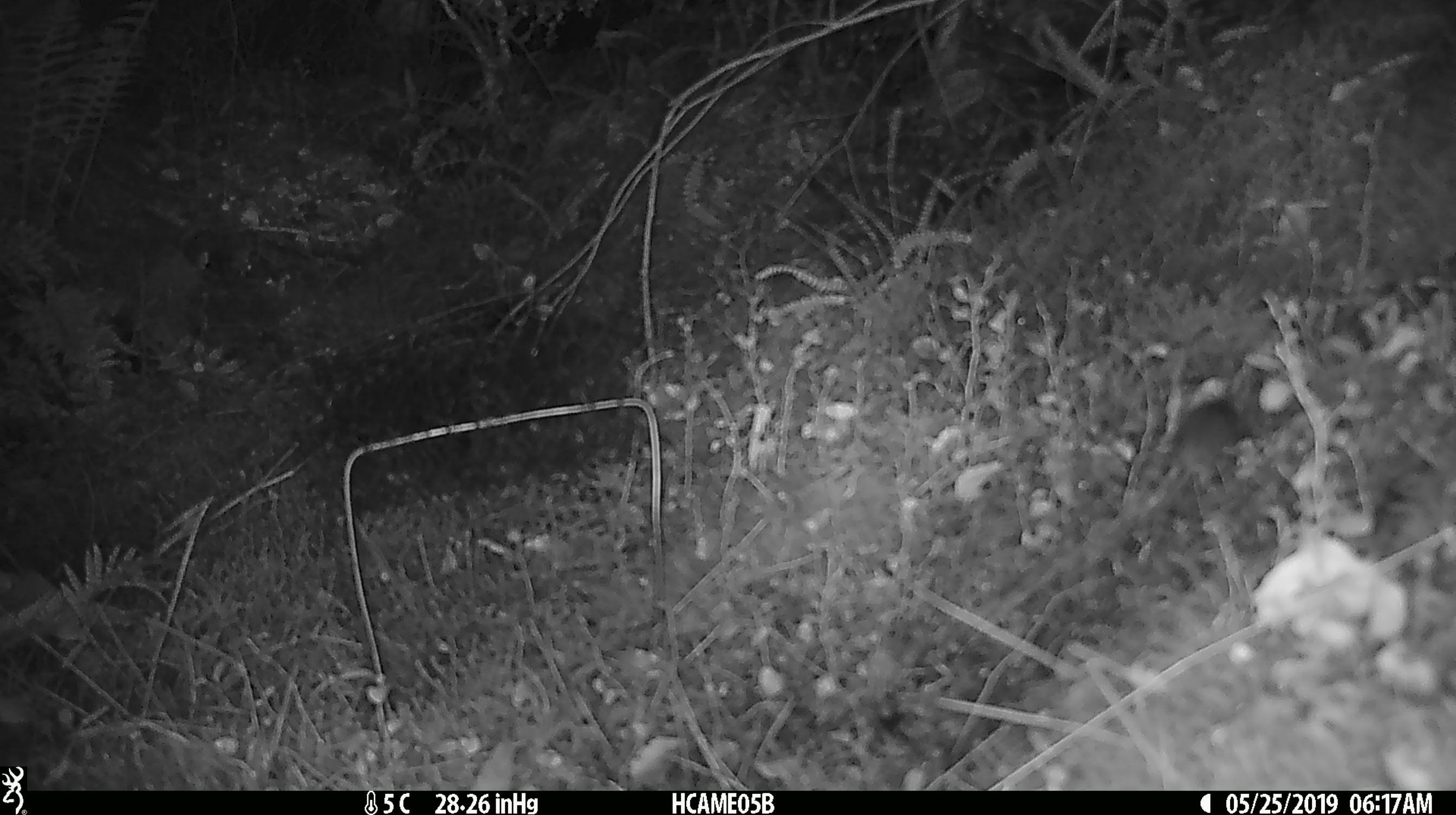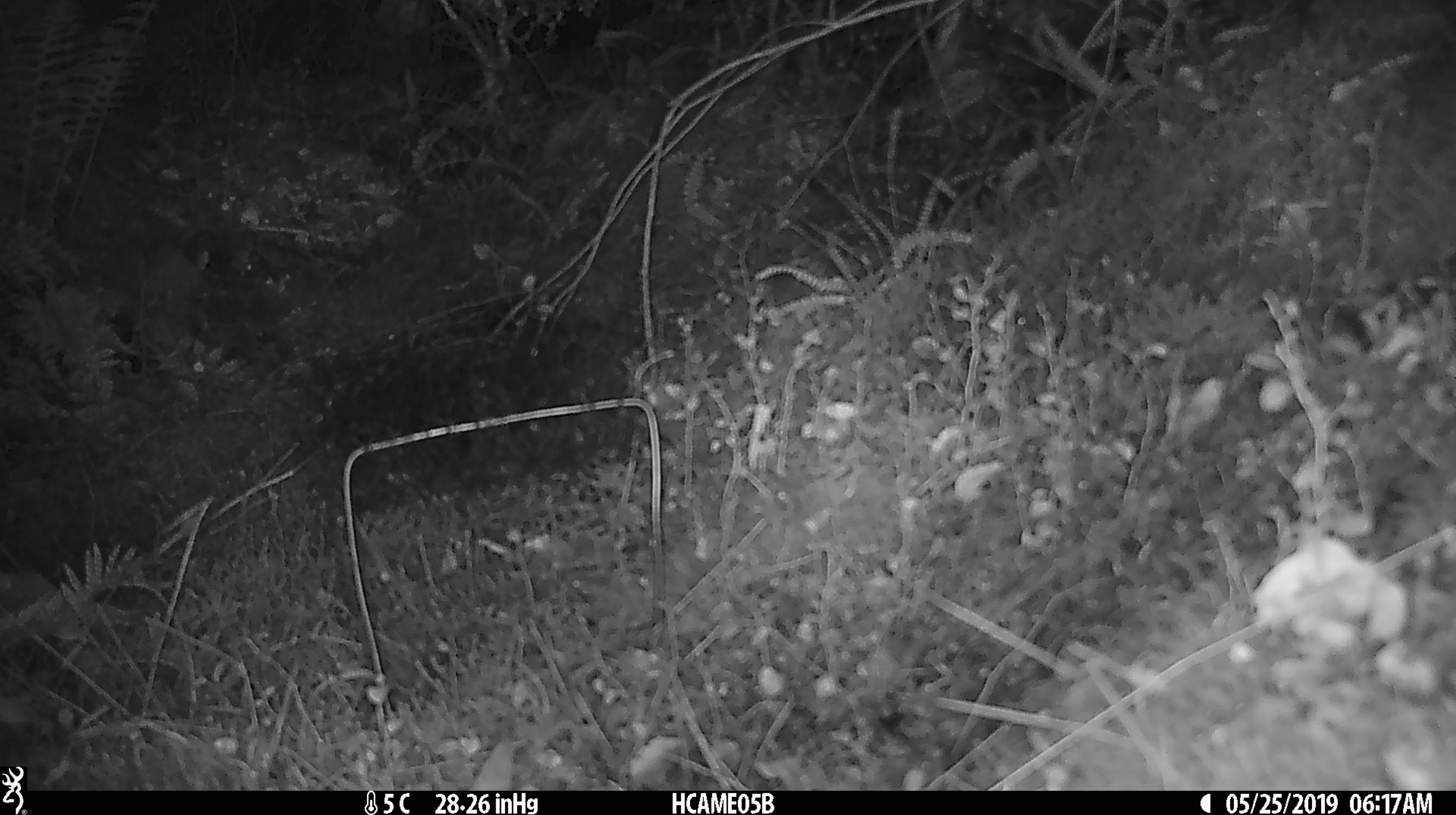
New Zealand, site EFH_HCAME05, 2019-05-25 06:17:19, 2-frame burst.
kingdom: Animalia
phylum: Chordata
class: Mammalia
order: Rodentia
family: Muridae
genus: Mus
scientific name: Mus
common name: mouse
Mouse (Mus).